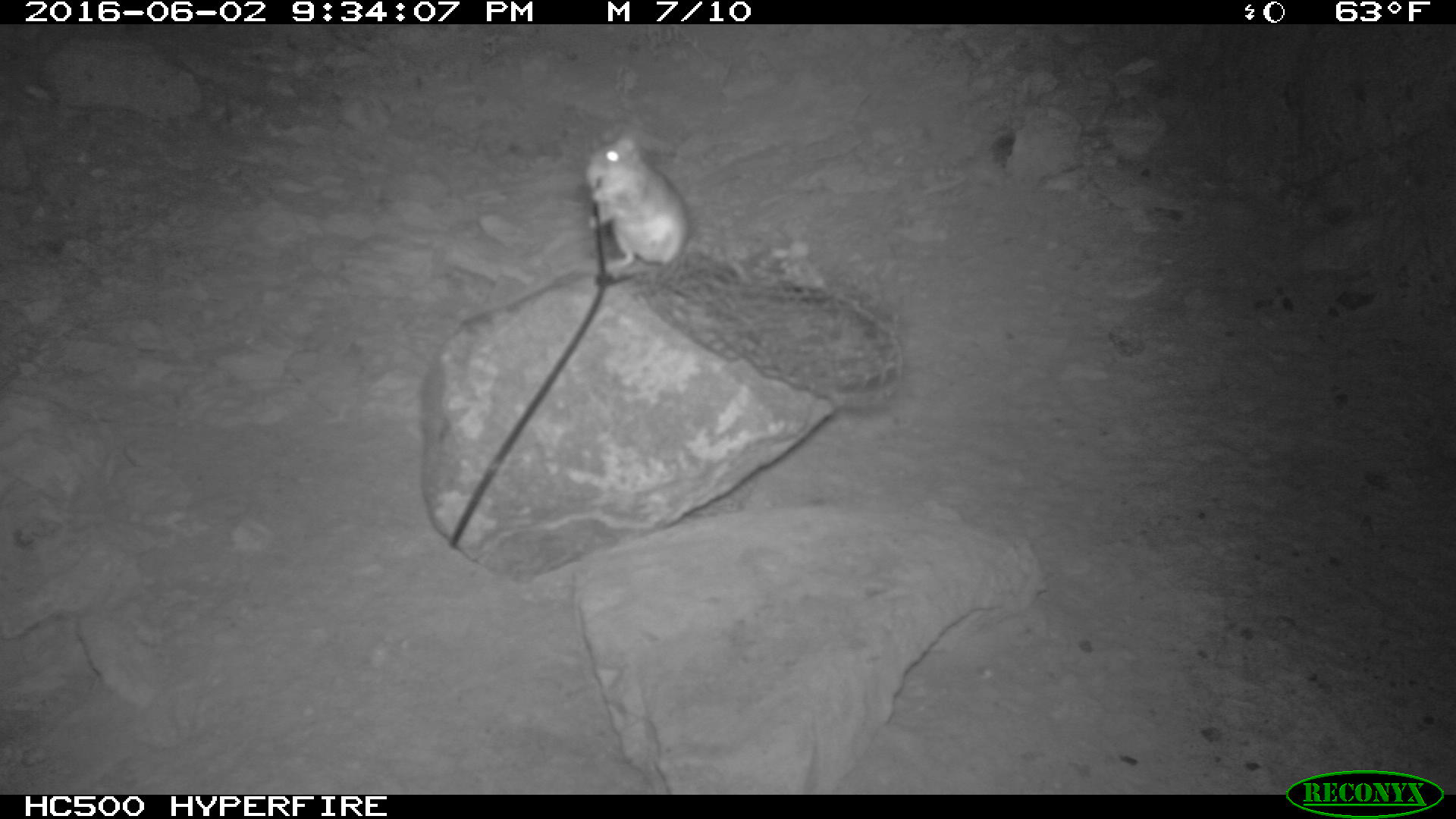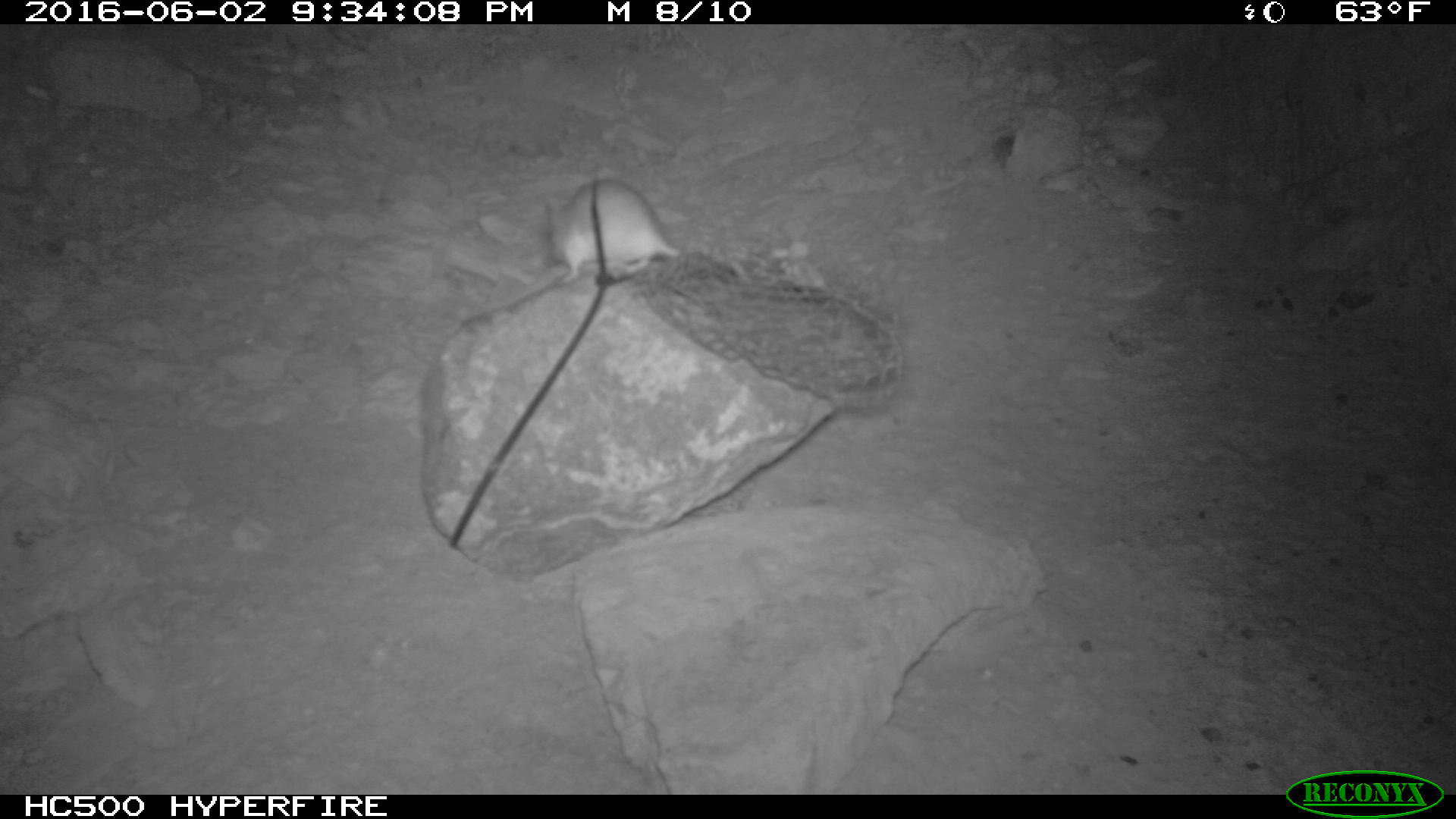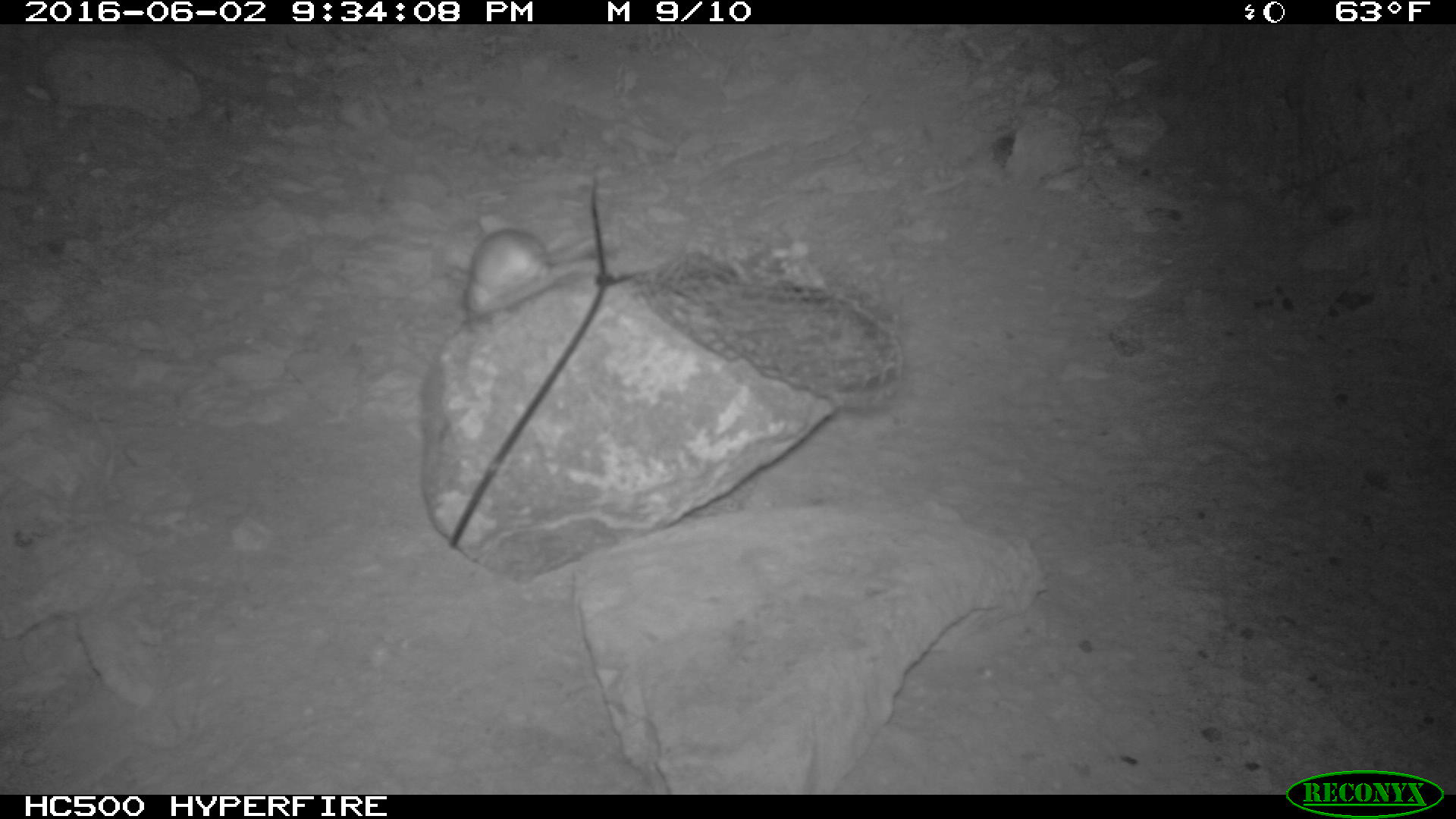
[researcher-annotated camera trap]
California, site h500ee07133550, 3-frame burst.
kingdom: Animalia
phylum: Chordata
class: Mammalia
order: Rodentia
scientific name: Rodentia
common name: rodent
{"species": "rodent (Rodentia)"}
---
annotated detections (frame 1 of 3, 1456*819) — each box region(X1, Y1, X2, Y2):
rodent: region(585, 135, 689, 275)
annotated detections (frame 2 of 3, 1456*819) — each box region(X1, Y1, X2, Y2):
rodent: region(548, 179, 680, 283)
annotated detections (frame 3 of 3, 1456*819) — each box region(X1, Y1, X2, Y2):
rodent: region(462, 227, 667, 315)